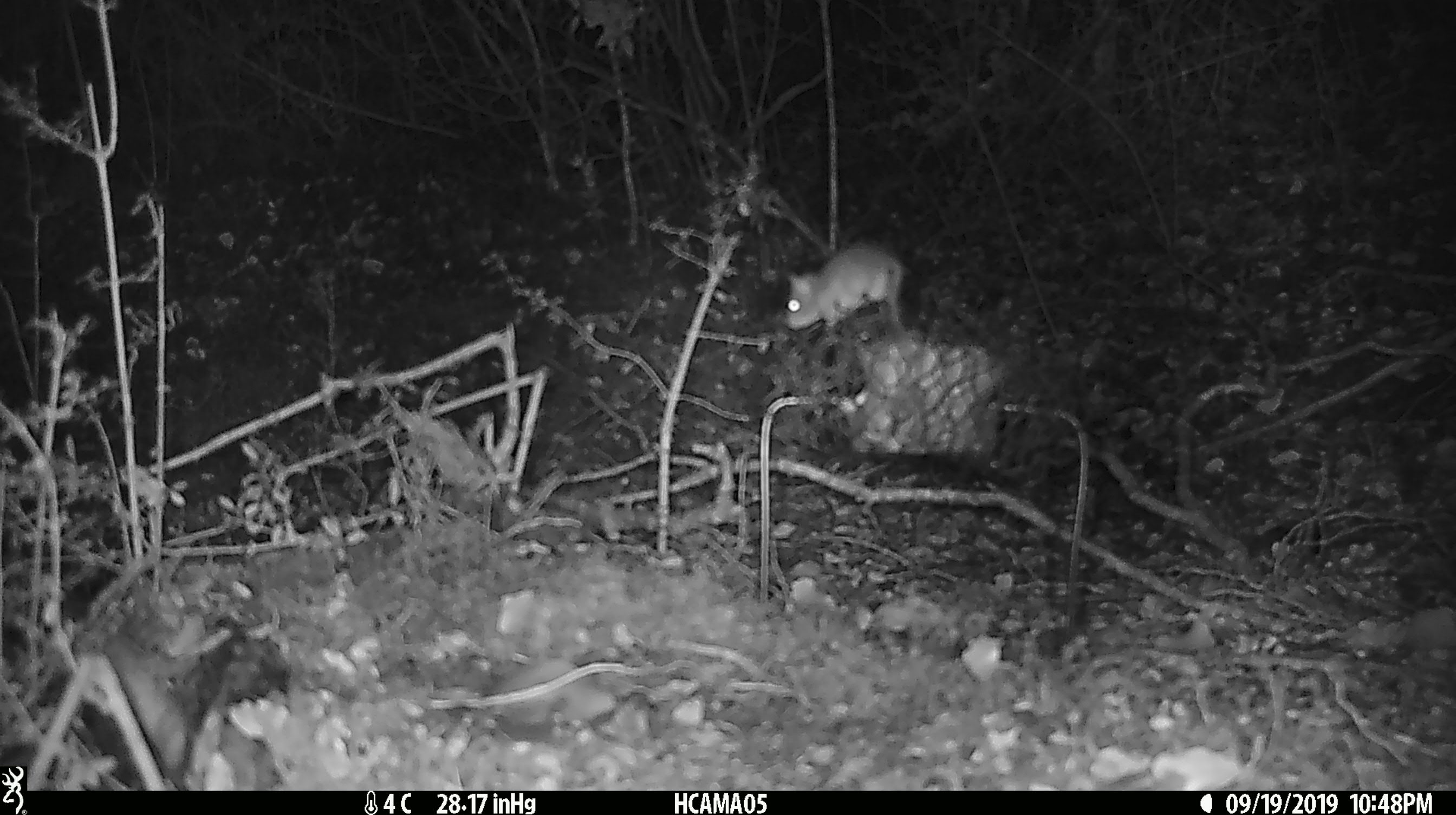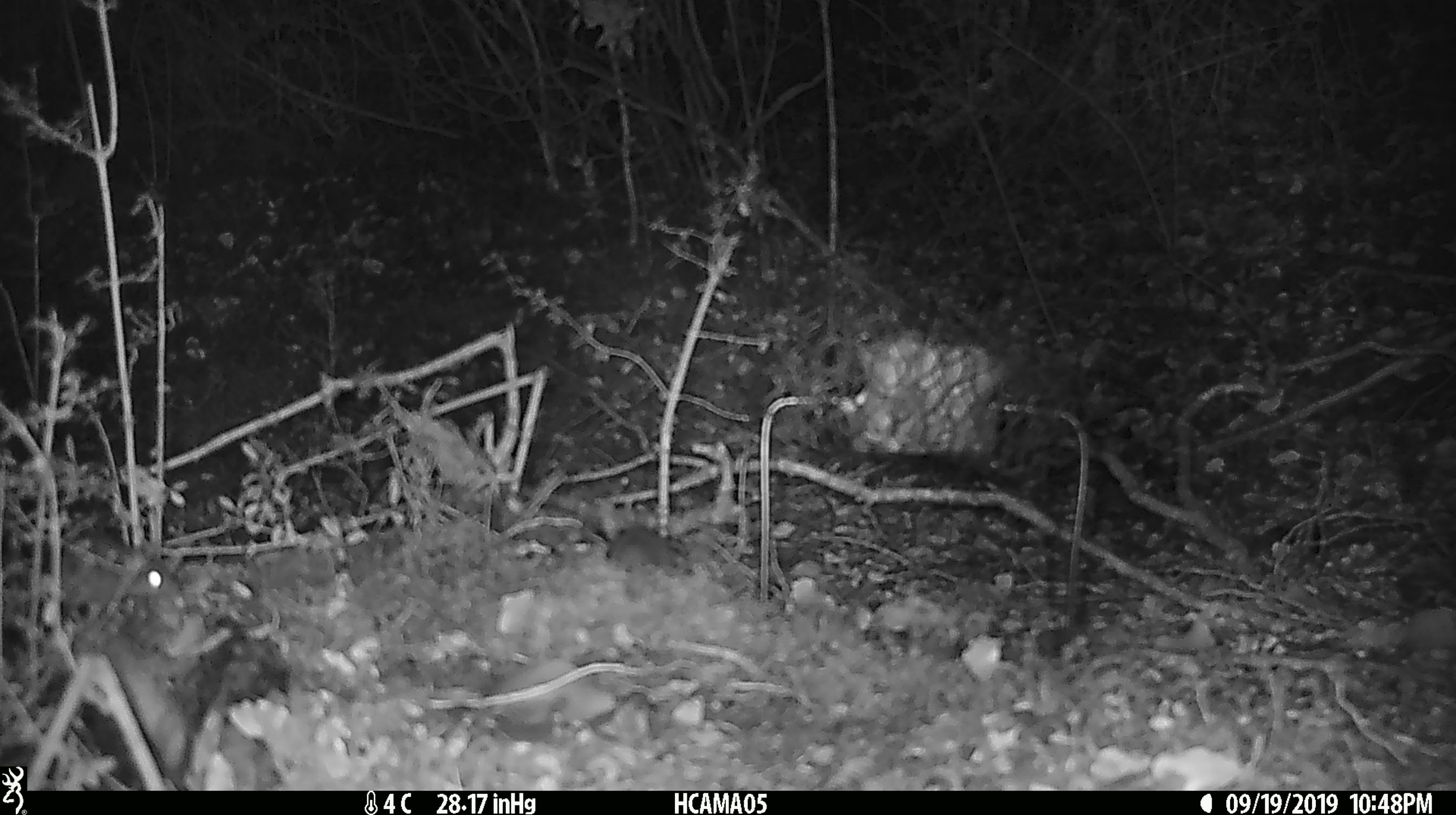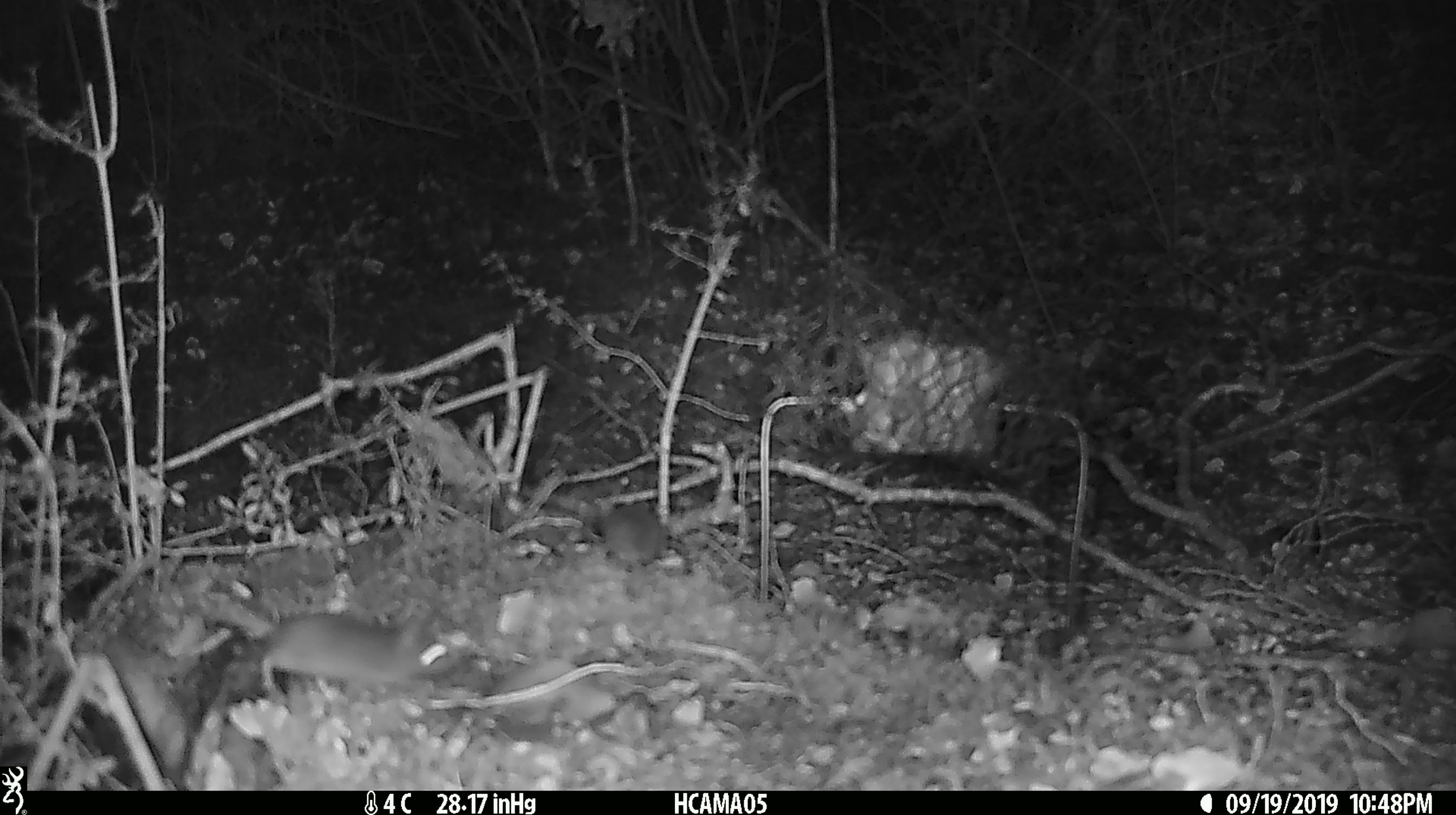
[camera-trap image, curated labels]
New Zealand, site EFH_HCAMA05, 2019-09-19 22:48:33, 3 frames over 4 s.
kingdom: Animalia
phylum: Chordata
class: Mammalia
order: Rodentia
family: Muridae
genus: Mus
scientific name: Mus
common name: mouse